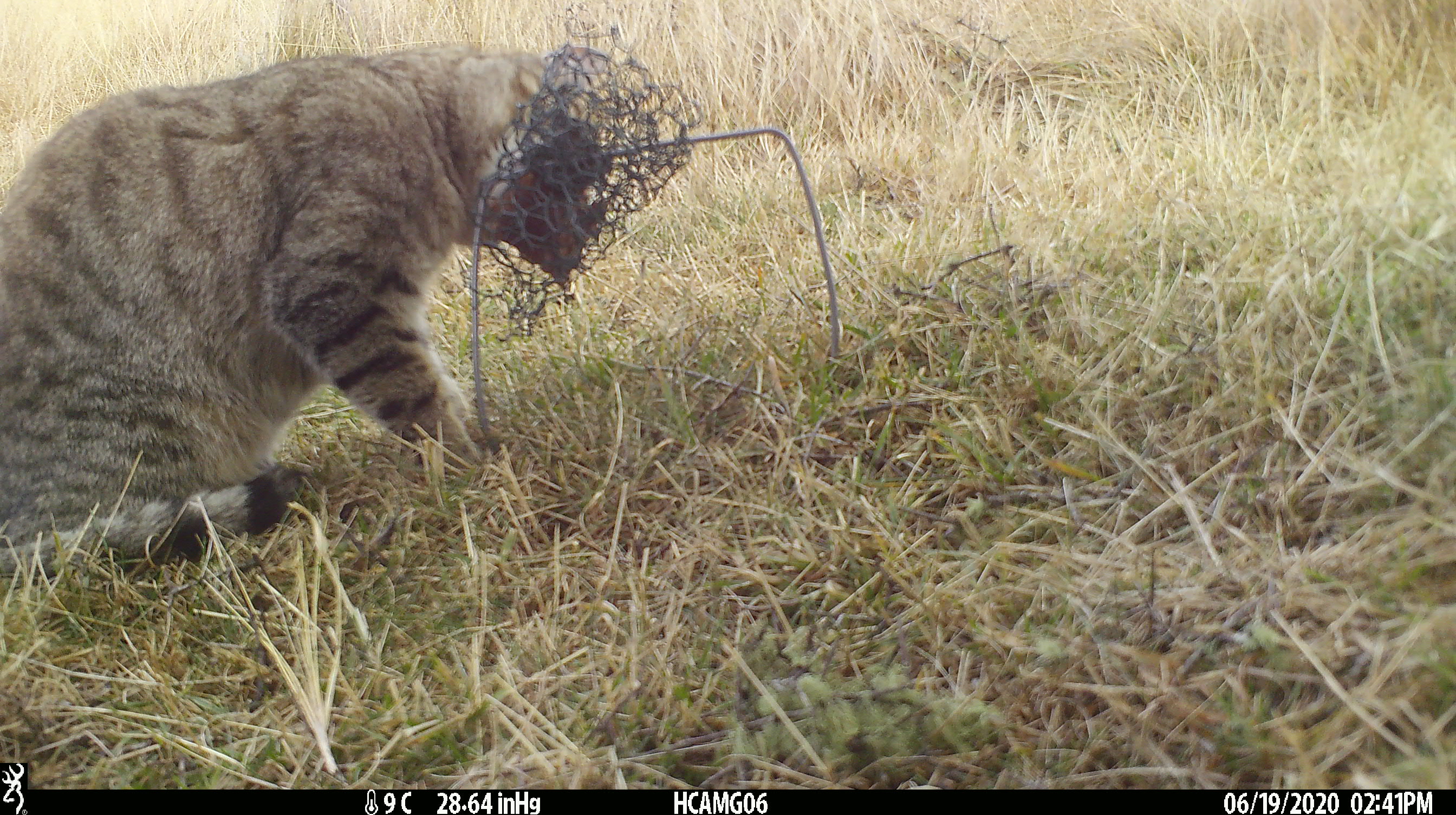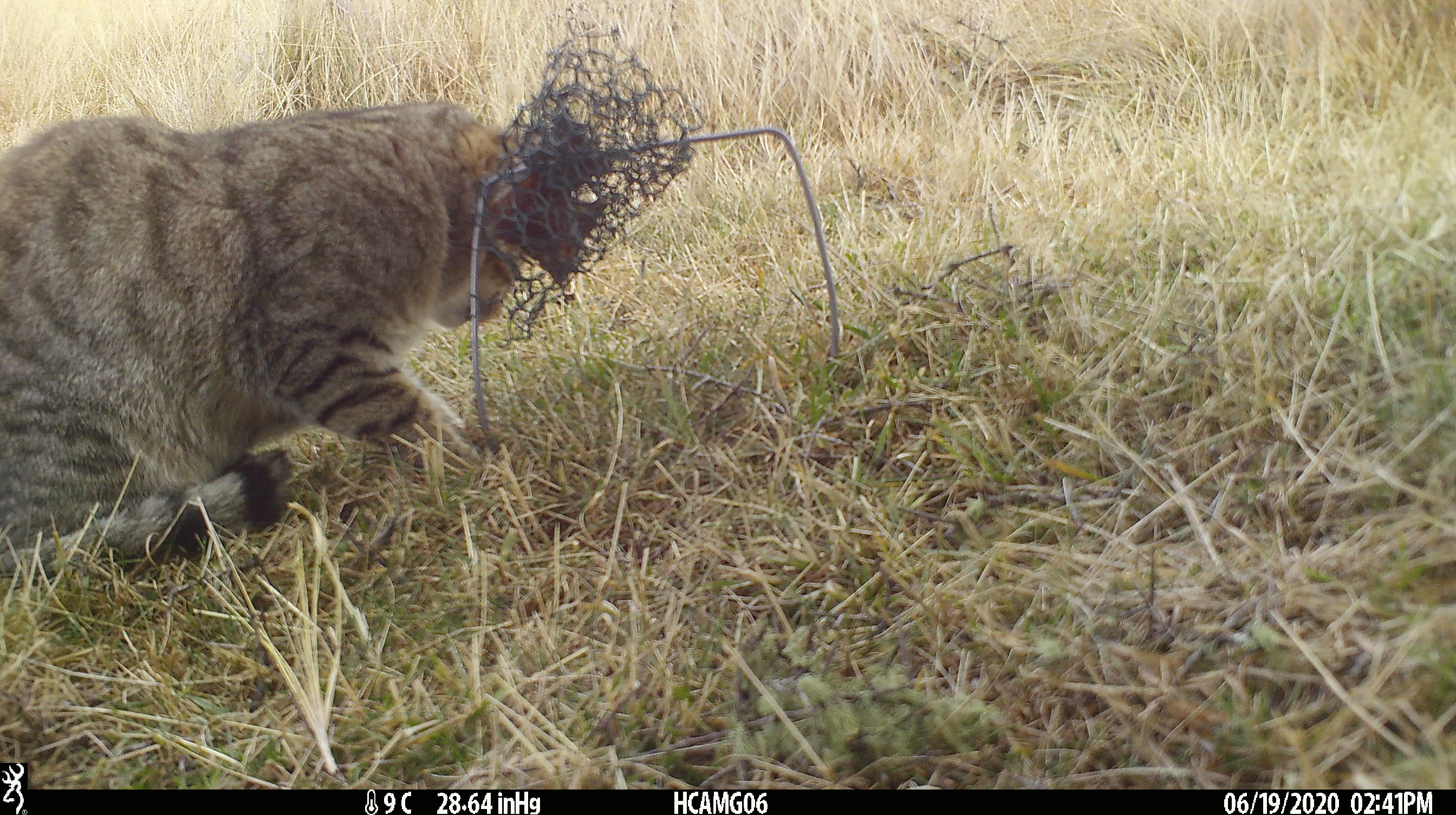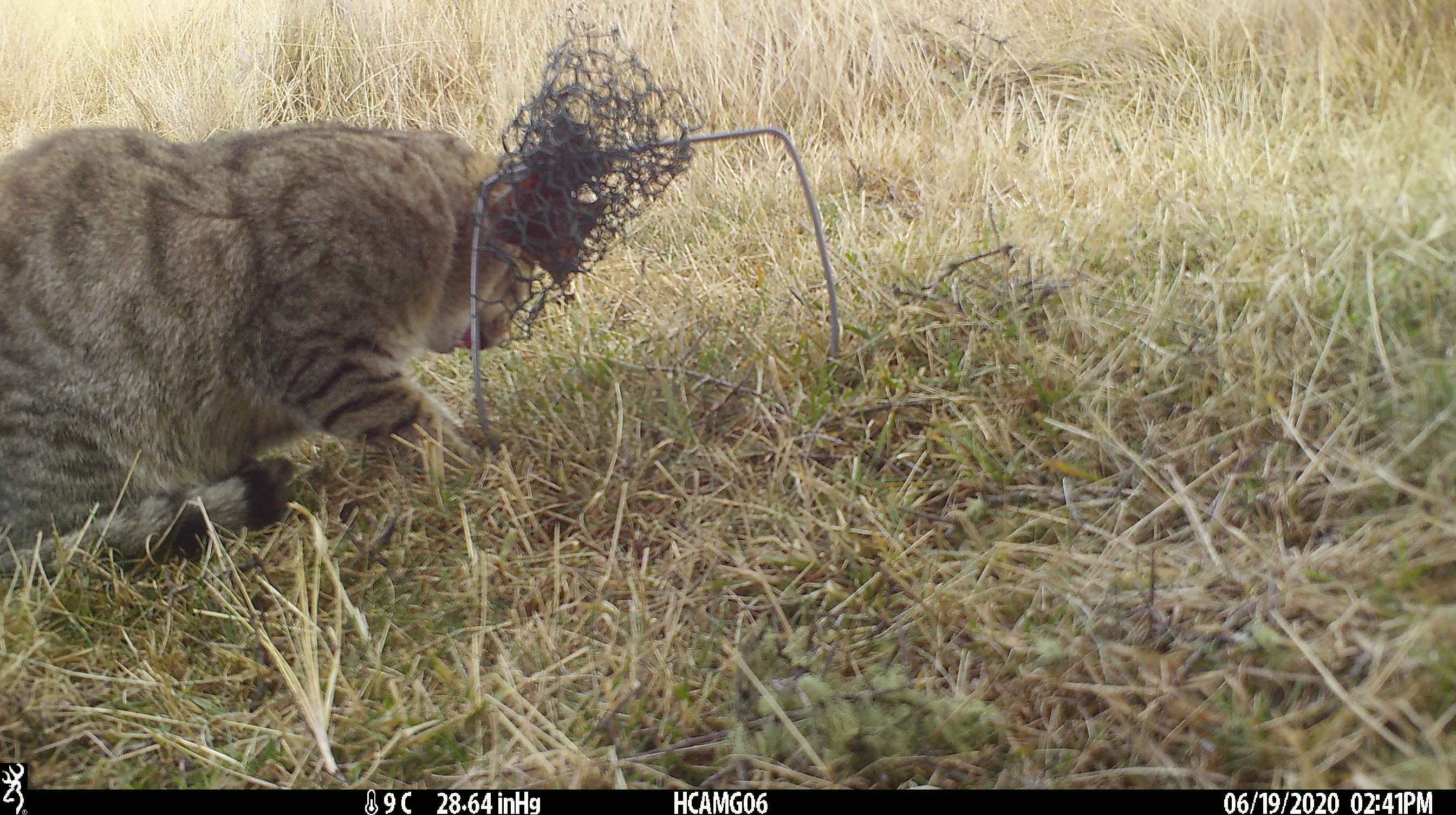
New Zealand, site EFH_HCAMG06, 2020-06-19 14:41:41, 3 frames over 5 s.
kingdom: Animalia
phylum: Chordata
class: Mammalia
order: Carnivora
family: Felidae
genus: Felis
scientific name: Felis catus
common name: domestic cat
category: cat